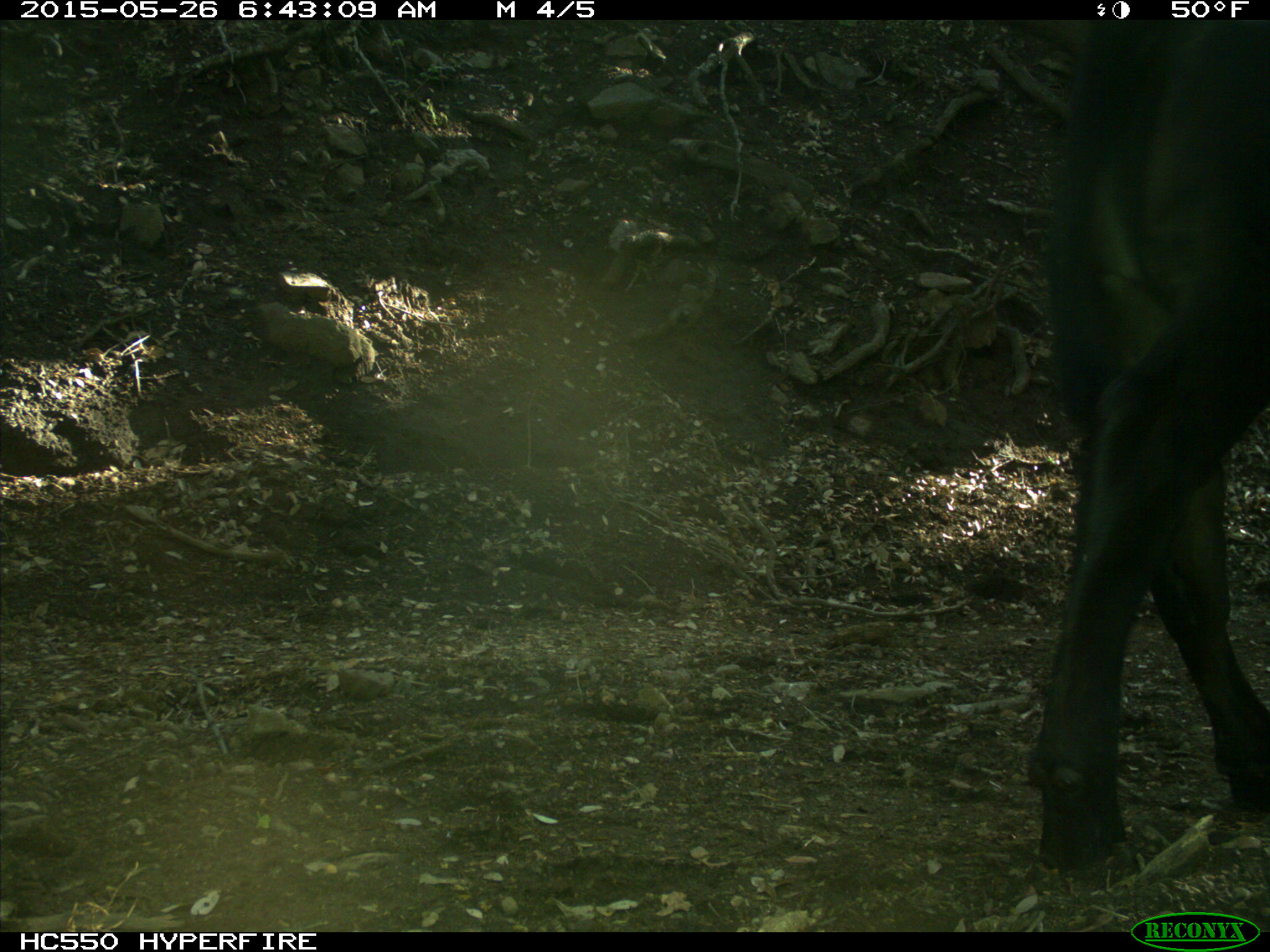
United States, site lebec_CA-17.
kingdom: Animalia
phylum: Chordata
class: Mammalia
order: Artiodactyla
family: Bovidae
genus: Bos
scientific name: Bos taurus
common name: domestic cow